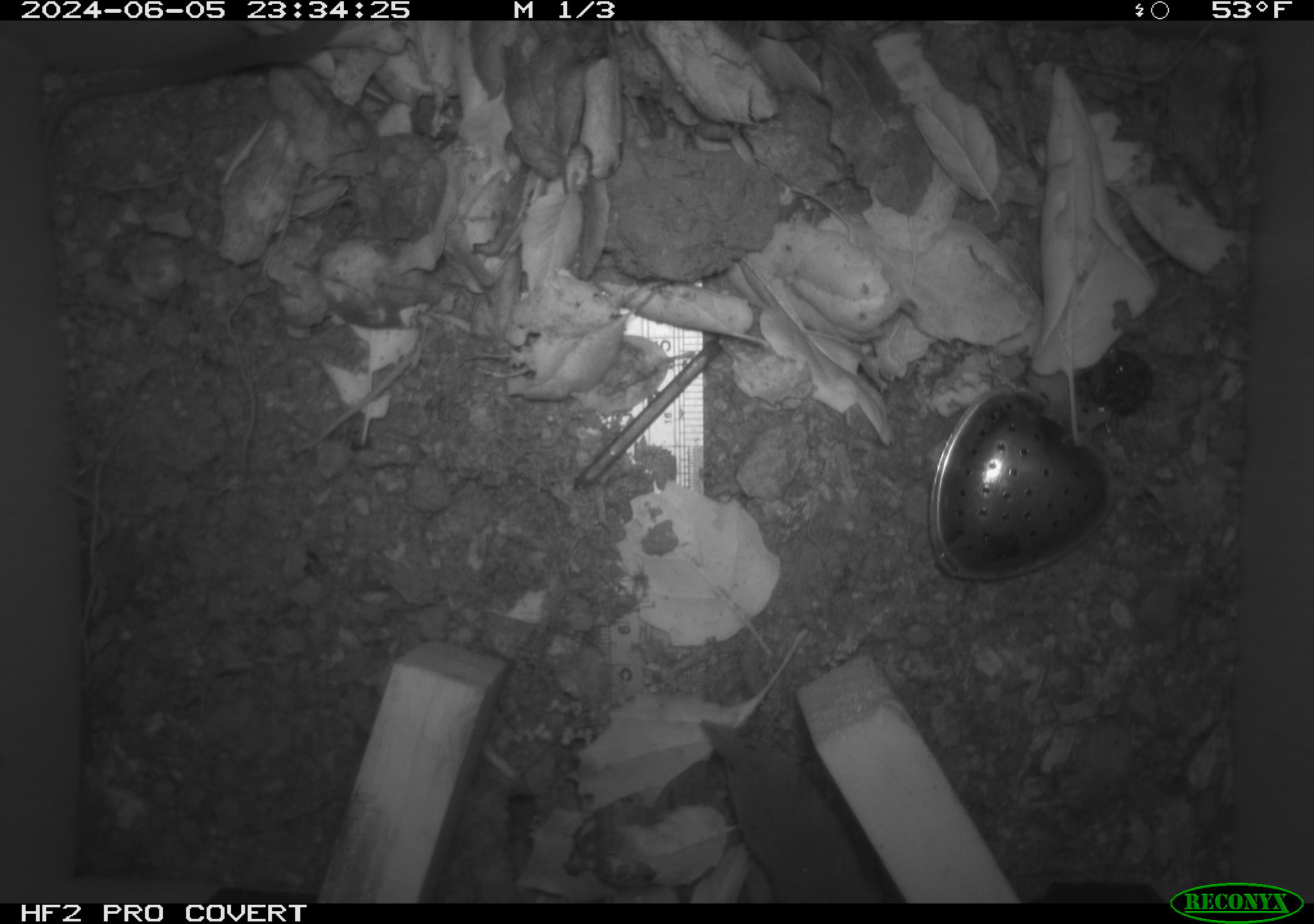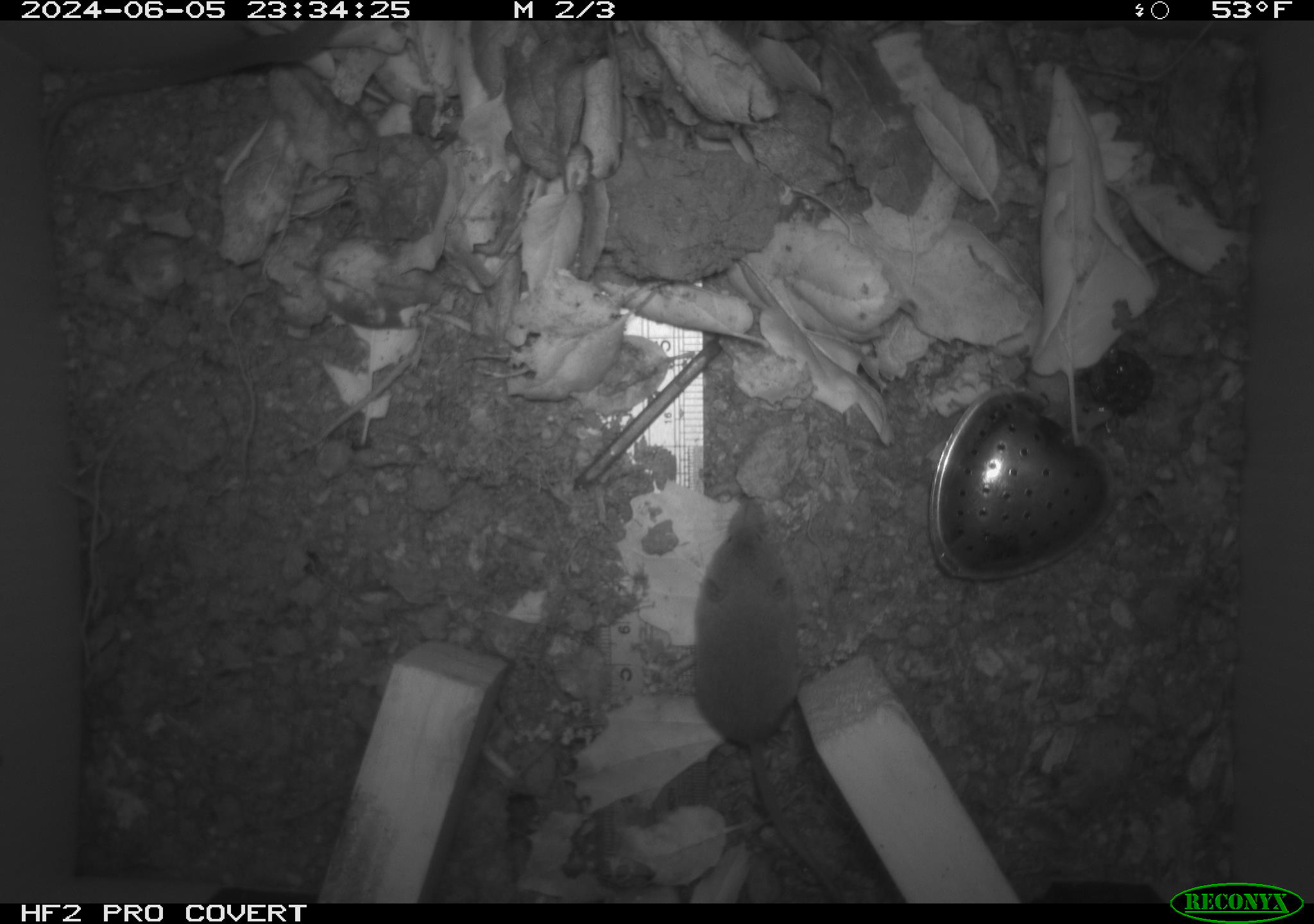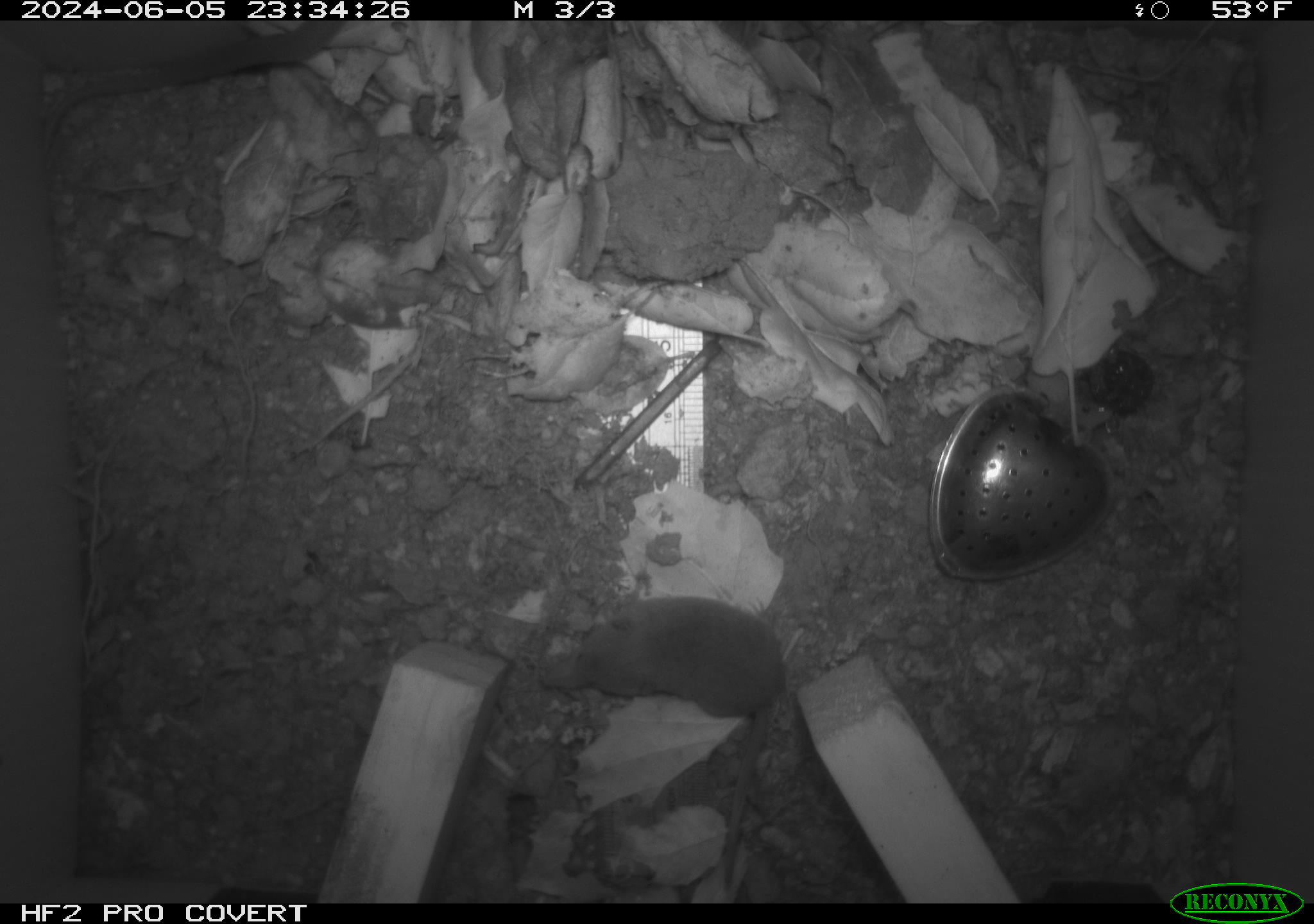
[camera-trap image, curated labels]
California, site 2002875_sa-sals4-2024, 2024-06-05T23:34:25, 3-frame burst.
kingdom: Animalia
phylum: Chordata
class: Mammalia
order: Eulipotyphla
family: Soricidae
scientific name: Soricidae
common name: shrews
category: soricidae family